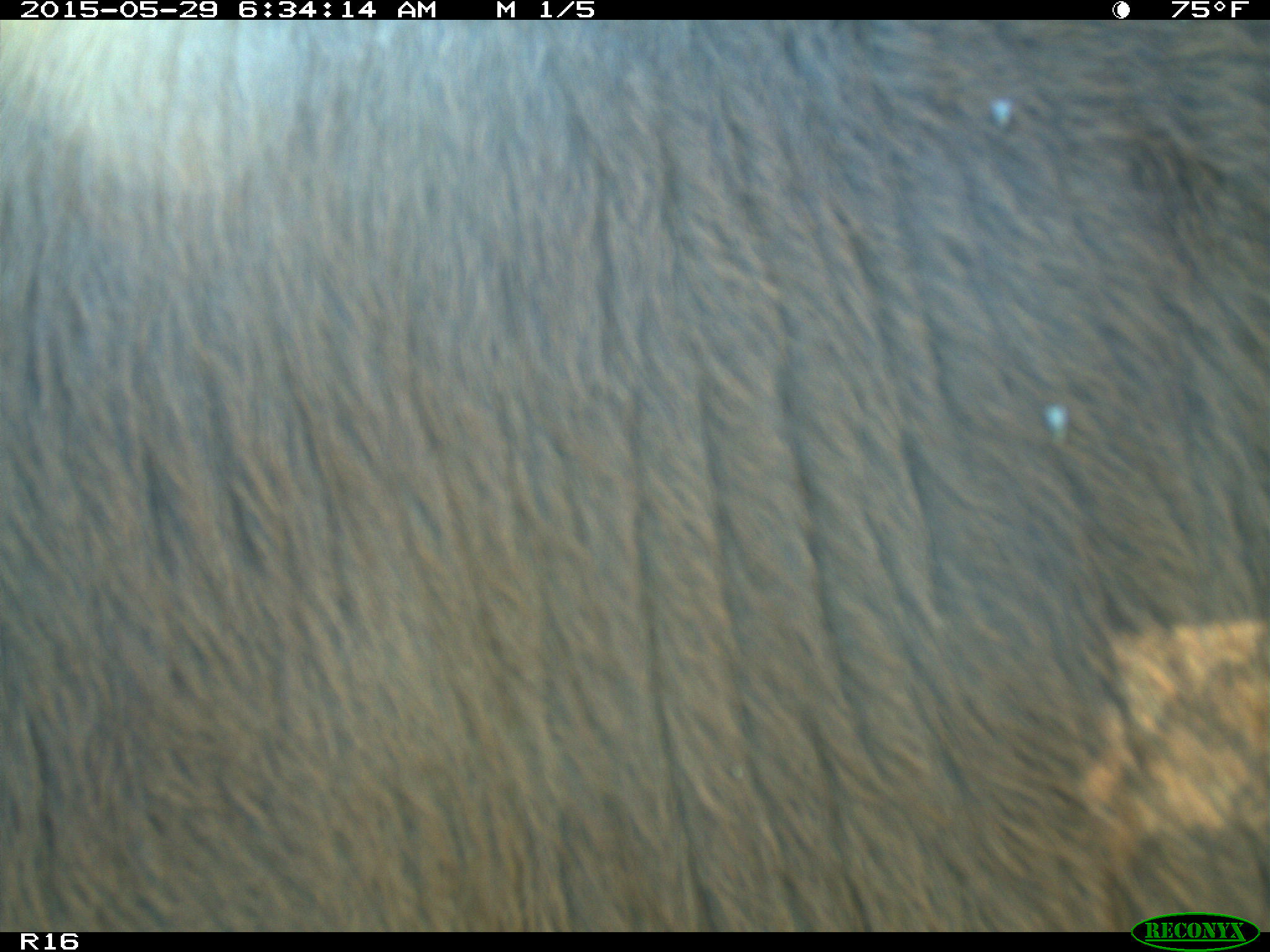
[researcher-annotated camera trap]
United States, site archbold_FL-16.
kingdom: Animalia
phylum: Chordata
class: Mammalia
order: Artiodactyla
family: Bovidae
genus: Bos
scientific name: Bos taurus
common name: domestic cow